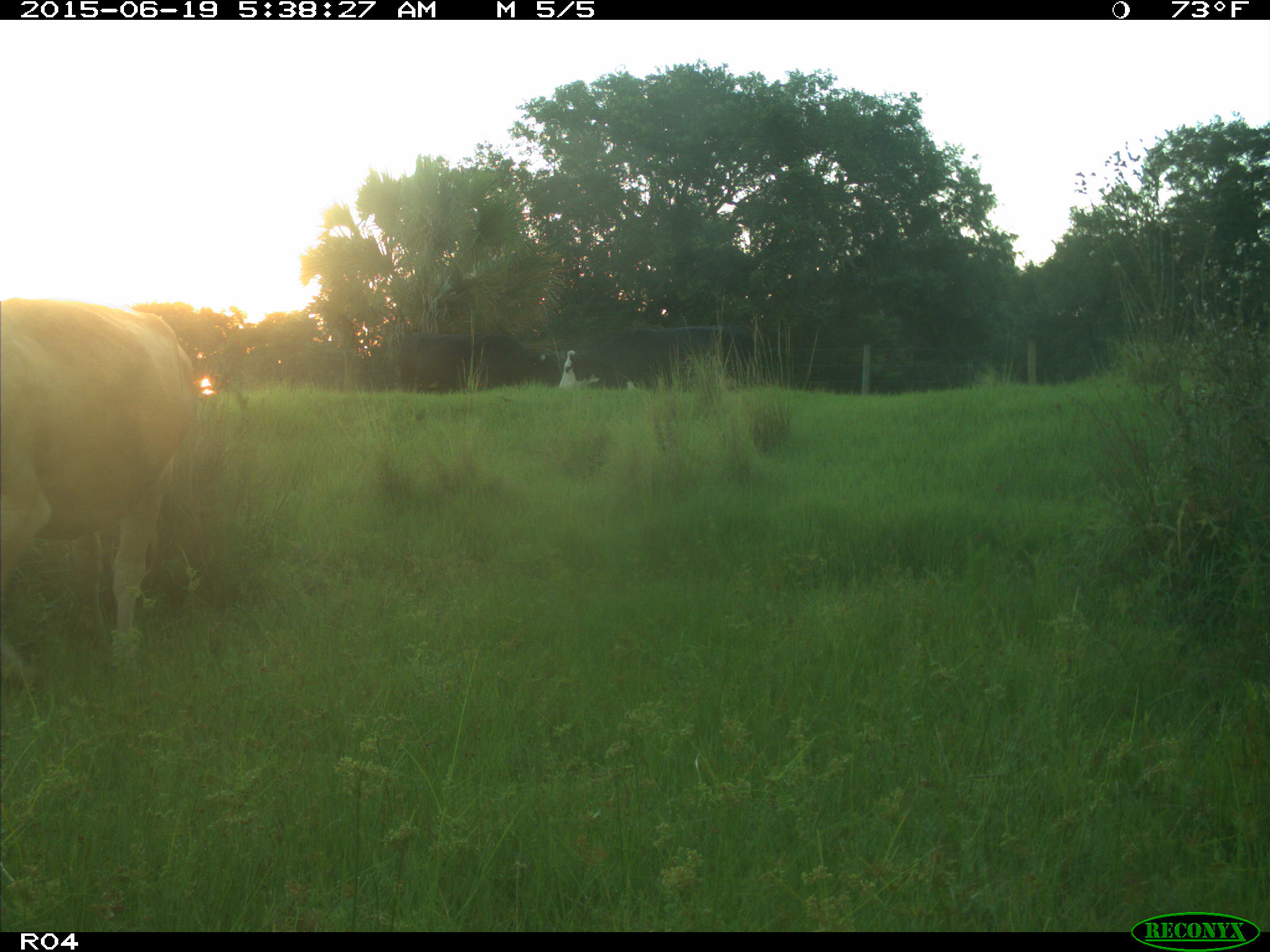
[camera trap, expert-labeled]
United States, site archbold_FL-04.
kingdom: Animalia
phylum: Chordata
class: Mammalia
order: Artiodactyla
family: Bovidae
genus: Bos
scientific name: Bos taurus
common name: domestic cow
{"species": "Bos taurus (domestic cow)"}